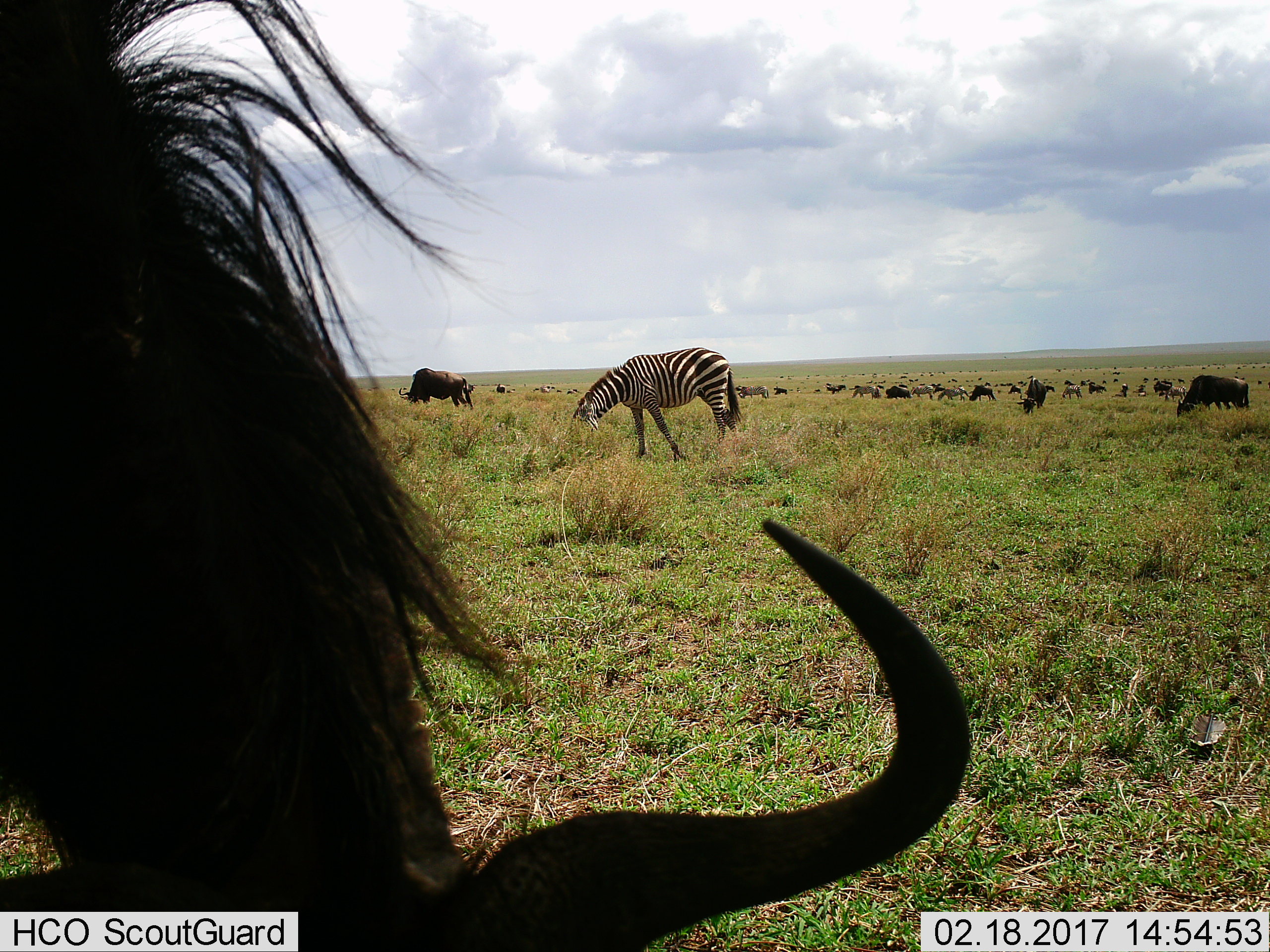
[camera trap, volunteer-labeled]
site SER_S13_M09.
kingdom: Animalia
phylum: Chordata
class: Mammalia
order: Artiodactyla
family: Bovidae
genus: Connochaetes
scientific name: Connochaetes taurinus taurinus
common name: blue wildebeest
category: wildebeestblue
Wildebeestblue (blue wildebeest) (Connochaetes taurinus taurinus), count 11-50. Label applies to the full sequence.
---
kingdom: Animalia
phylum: Chordata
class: Mammalia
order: Perissodactyla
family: Equidae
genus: Equus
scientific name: Equus quagga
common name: plains zebra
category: zebraplains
Zebraplains (plains zebra) (Equus quagga), count 8. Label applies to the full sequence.